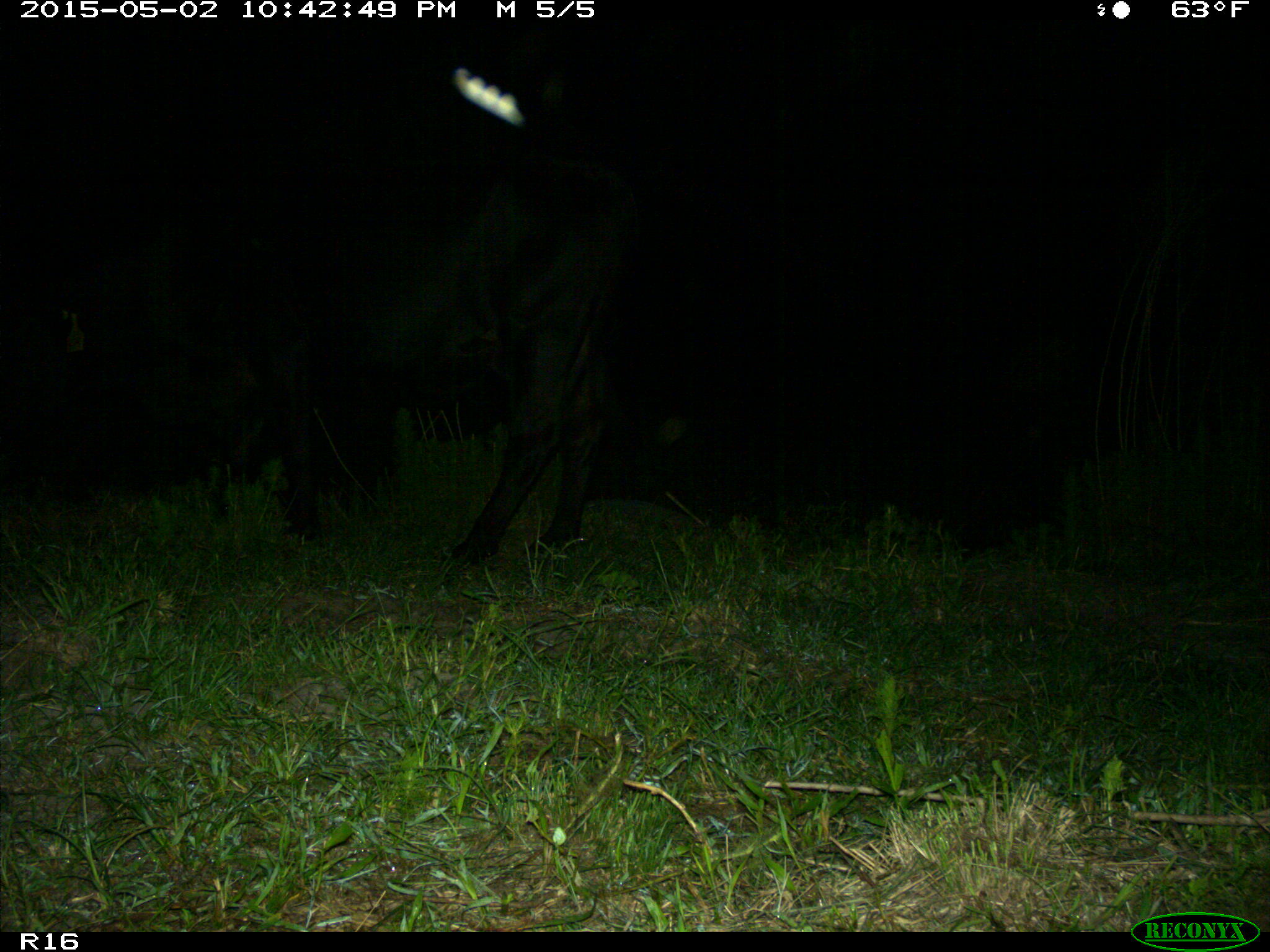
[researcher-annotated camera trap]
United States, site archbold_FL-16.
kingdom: Animalia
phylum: Chordata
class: Mammalia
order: Artiodactyla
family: Bovidae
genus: Bos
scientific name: Bos taurus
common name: domestic cow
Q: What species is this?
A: Bos taurus (domestic cow).